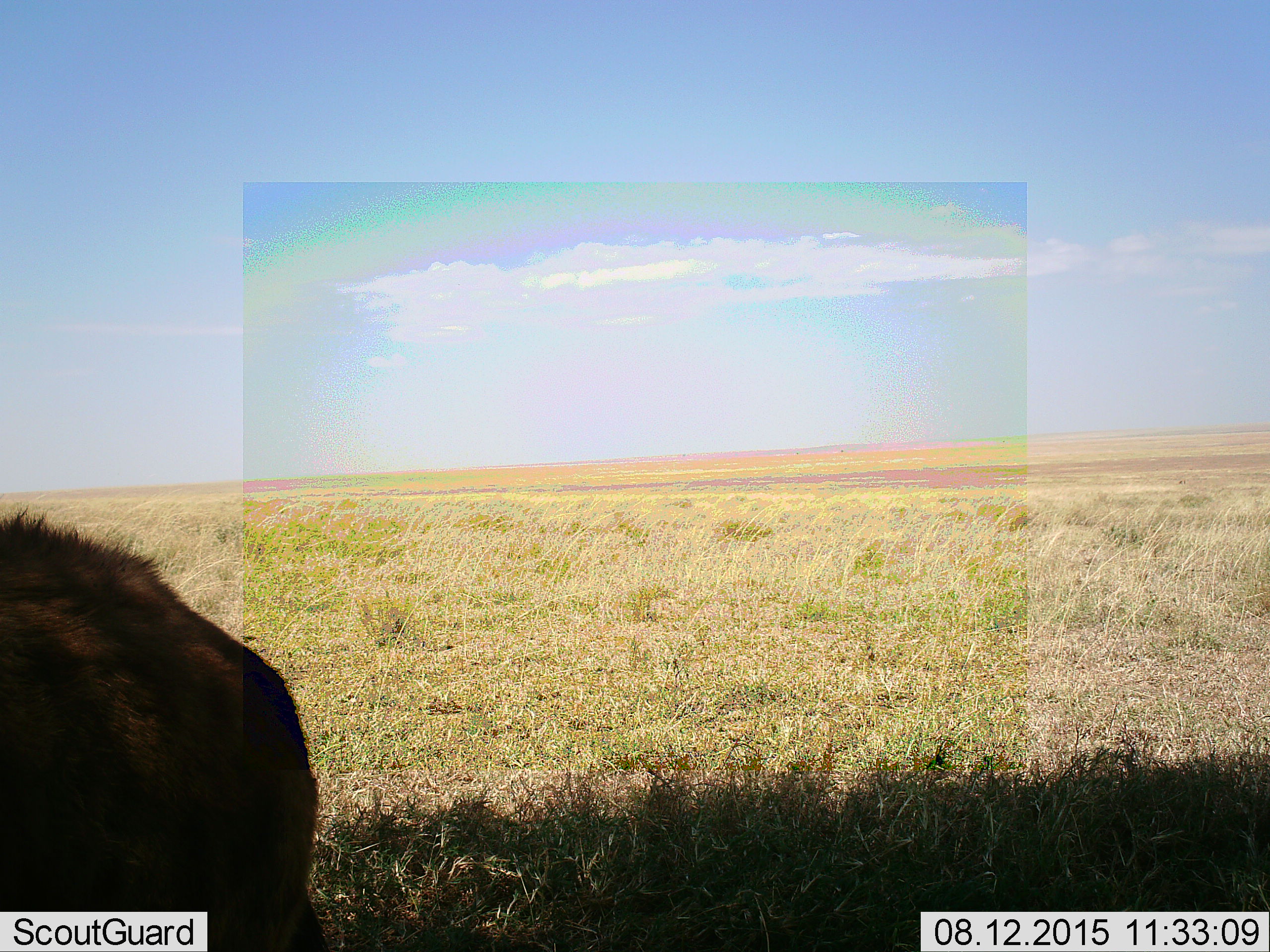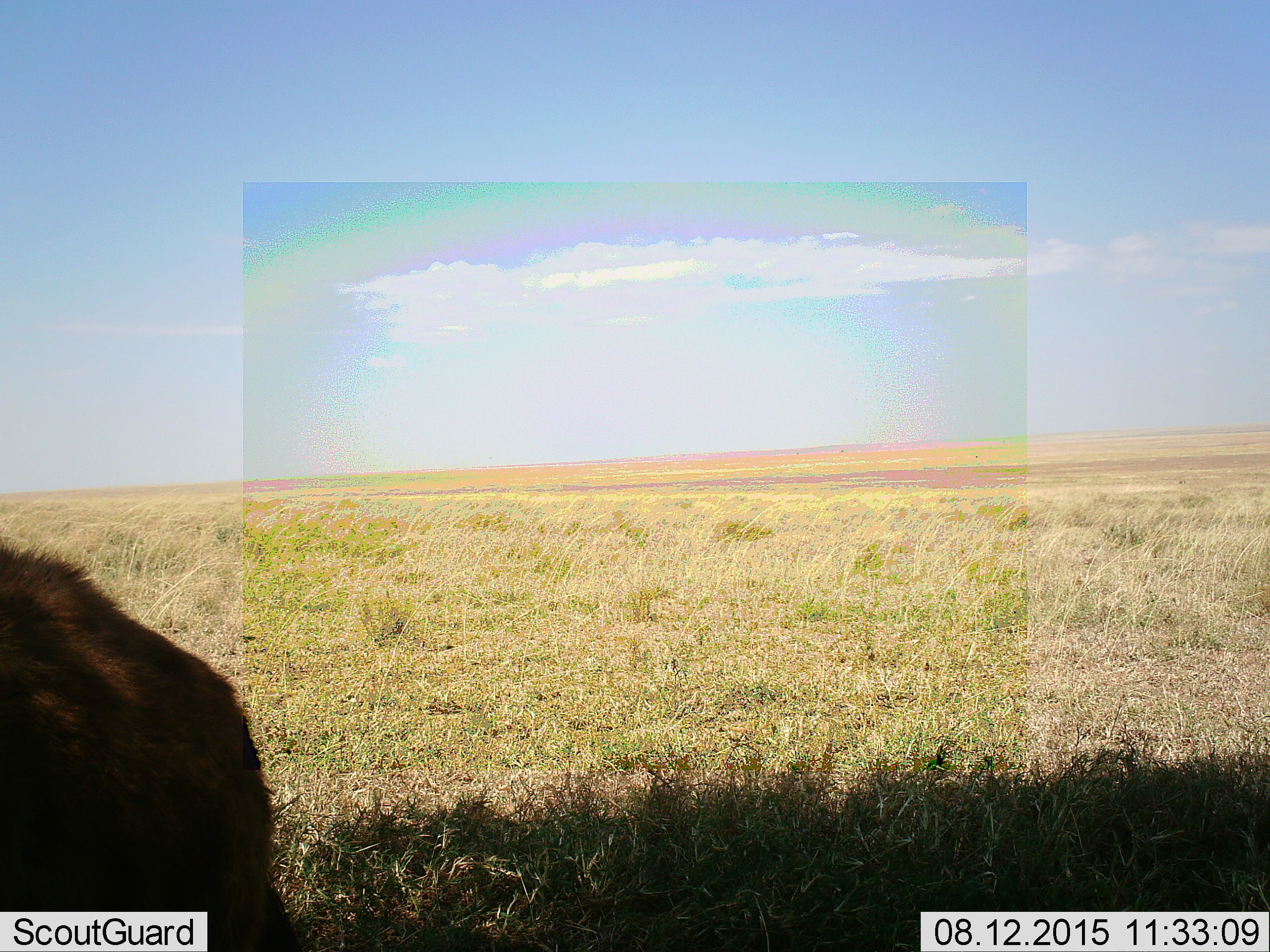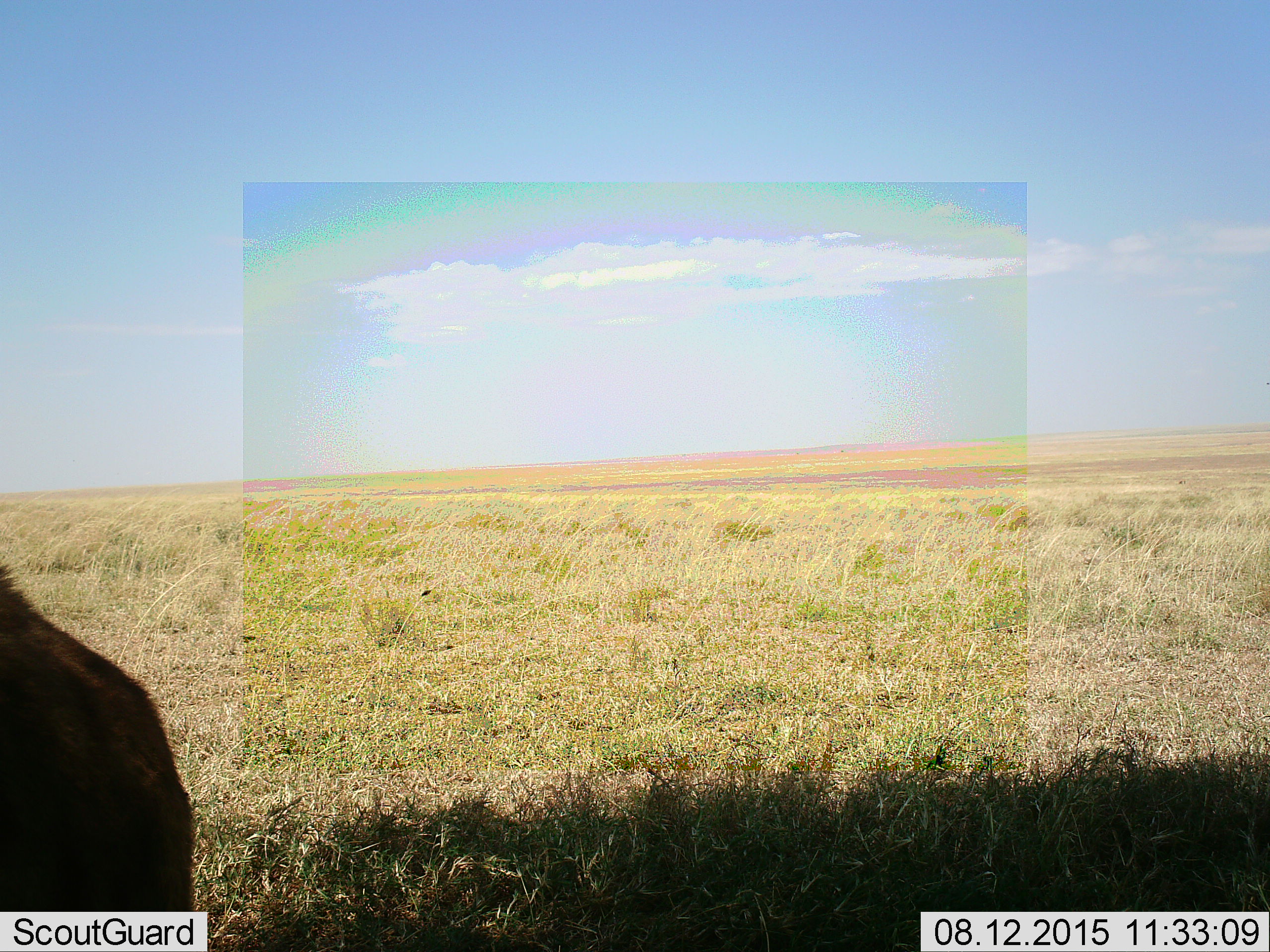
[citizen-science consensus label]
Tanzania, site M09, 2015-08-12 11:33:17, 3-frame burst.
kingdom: Animalia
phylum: Chordata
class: Mammalia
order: Carnivora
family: Hyaenidae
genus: Crocuta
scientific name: Crocuta crocuta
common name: spotted hyena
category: hyenaspotted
Hyenaspotted (spotted hyena) (Crocuta crocuta), count 1. Behavior (volunteer vote fractions): standing 25%, resting 0%, moving 75%, interacting 0%. Young present (vote fraction): 0%. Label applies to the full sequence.